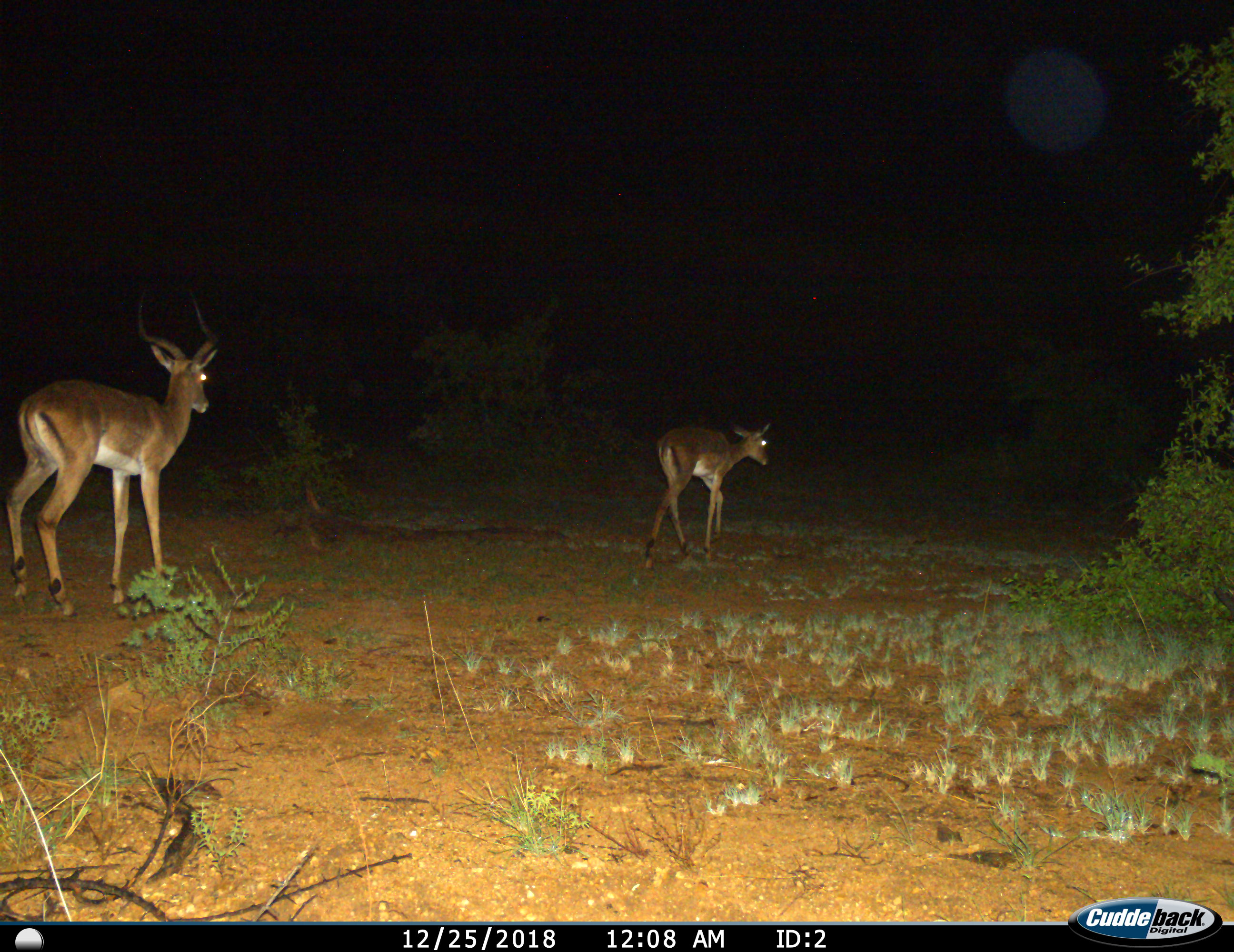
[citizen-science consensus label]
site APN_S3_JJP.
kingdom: Animalia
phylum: Chordata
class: Mammalia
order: Artiodactyla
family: Bovidae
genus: Aepyceros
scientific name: Aepyceros melampus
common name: impala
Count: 2.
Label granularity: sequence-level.